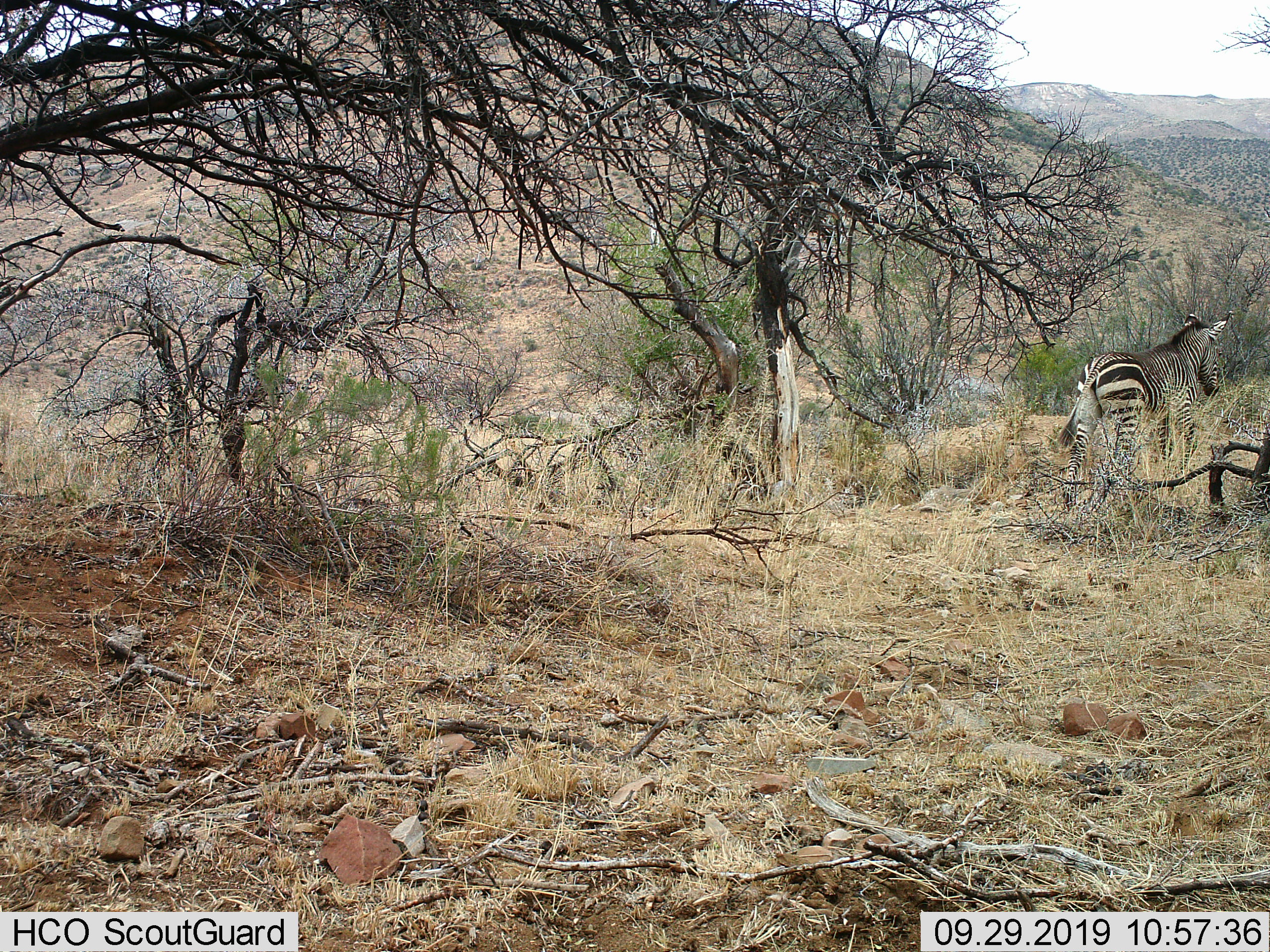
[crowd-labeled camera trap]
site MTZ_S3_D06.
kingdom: Animalia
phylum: Chordata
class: Mammalia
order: Perissodactyla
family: Equidae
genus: Equus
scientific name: Equus zebra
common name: mountain zebra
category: zebramountain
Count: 1.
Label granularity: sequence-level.